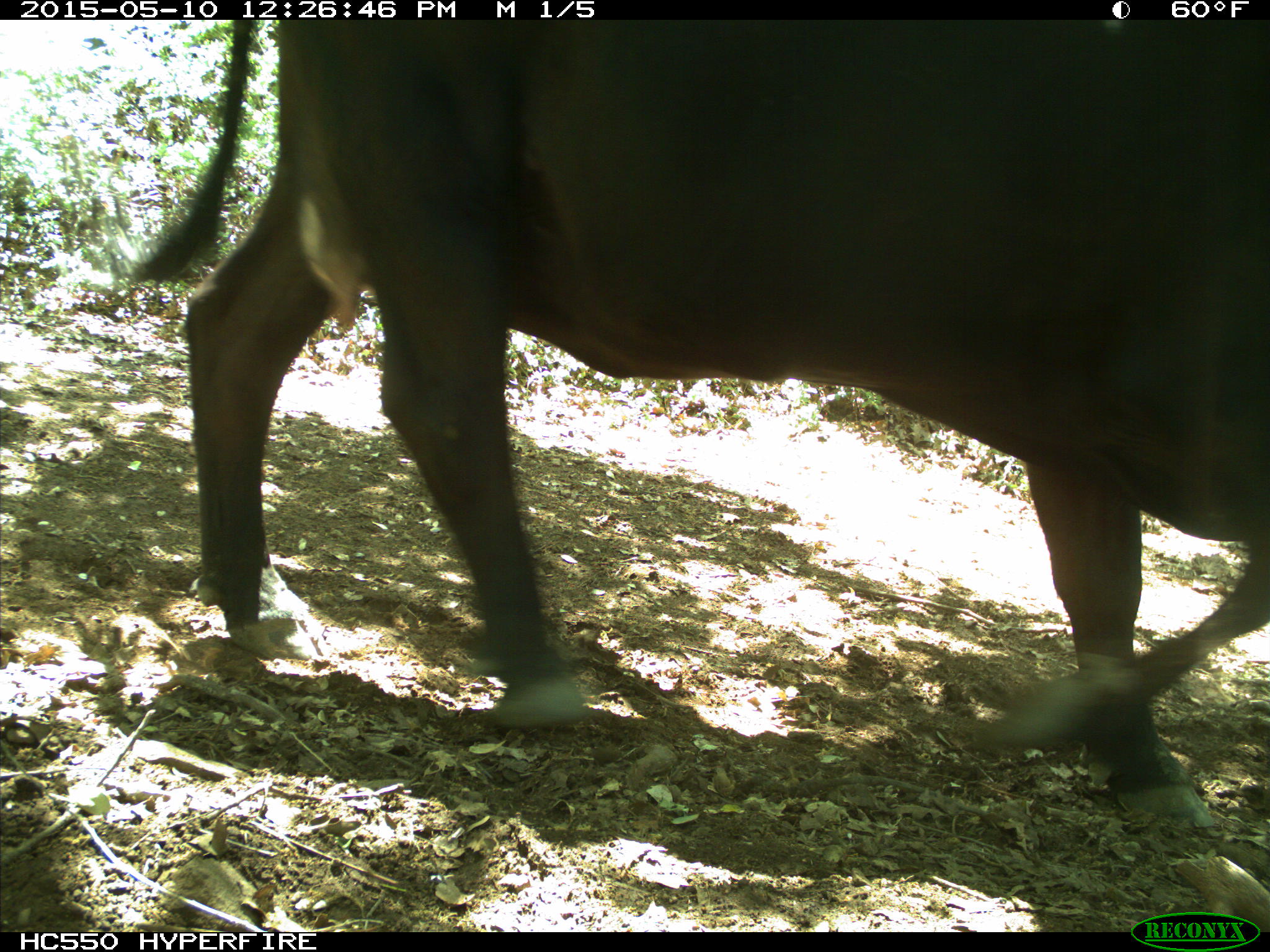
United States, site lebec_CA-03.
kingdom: Animalia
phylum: Chordata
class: Mammalia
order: Artiodactyla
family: Bovidae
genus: Bos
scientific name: Bos taurus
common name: domestic cow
Bos taurus (domestic cow).